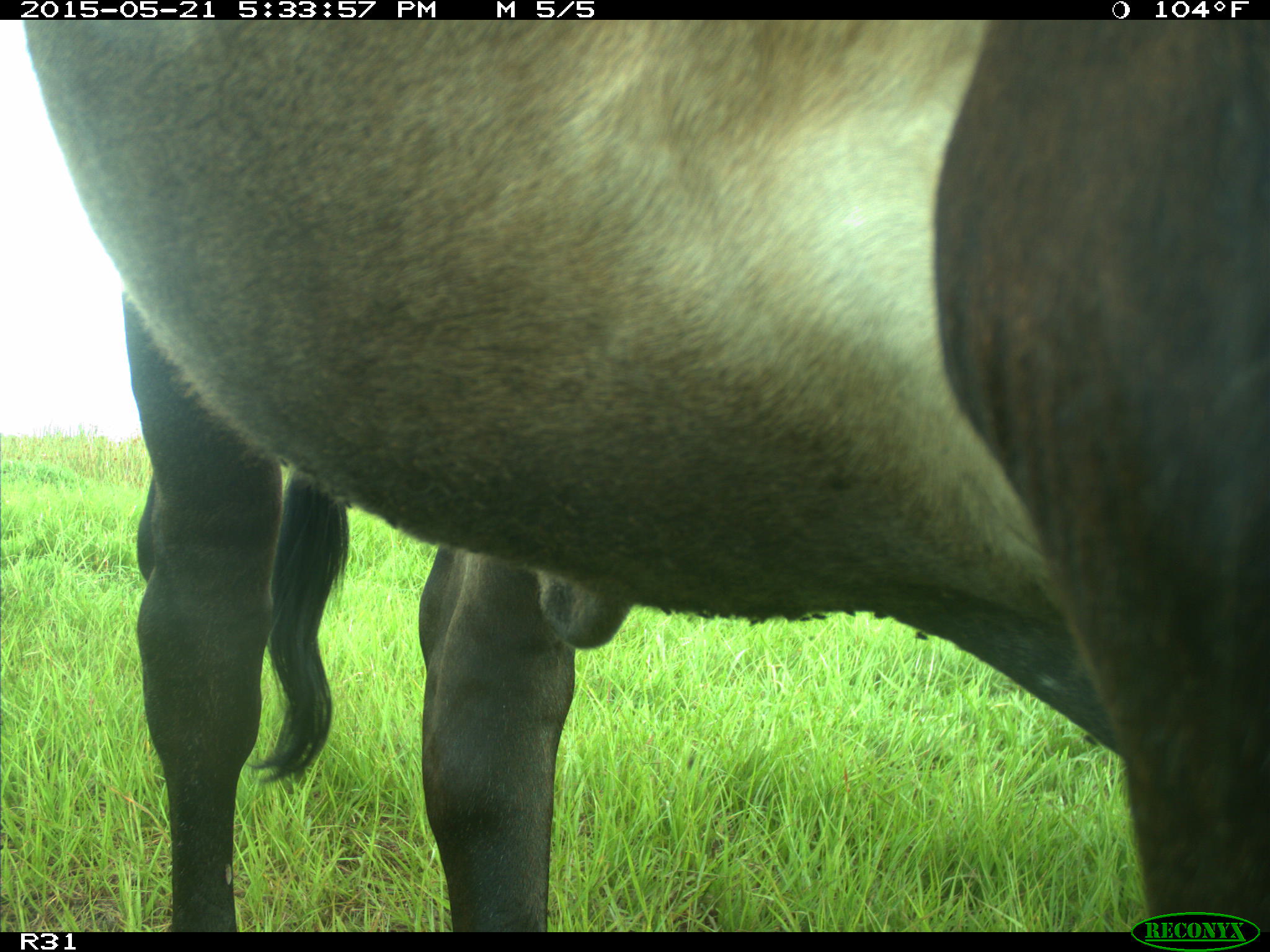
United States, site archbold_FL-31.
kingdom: Animalia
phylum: Chordata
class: Mammalia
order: Artiodactyla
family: Bovidae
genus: Bos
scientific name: Bos taurus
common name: domestic cow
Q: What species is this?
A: Bos taurus (domestic cow).